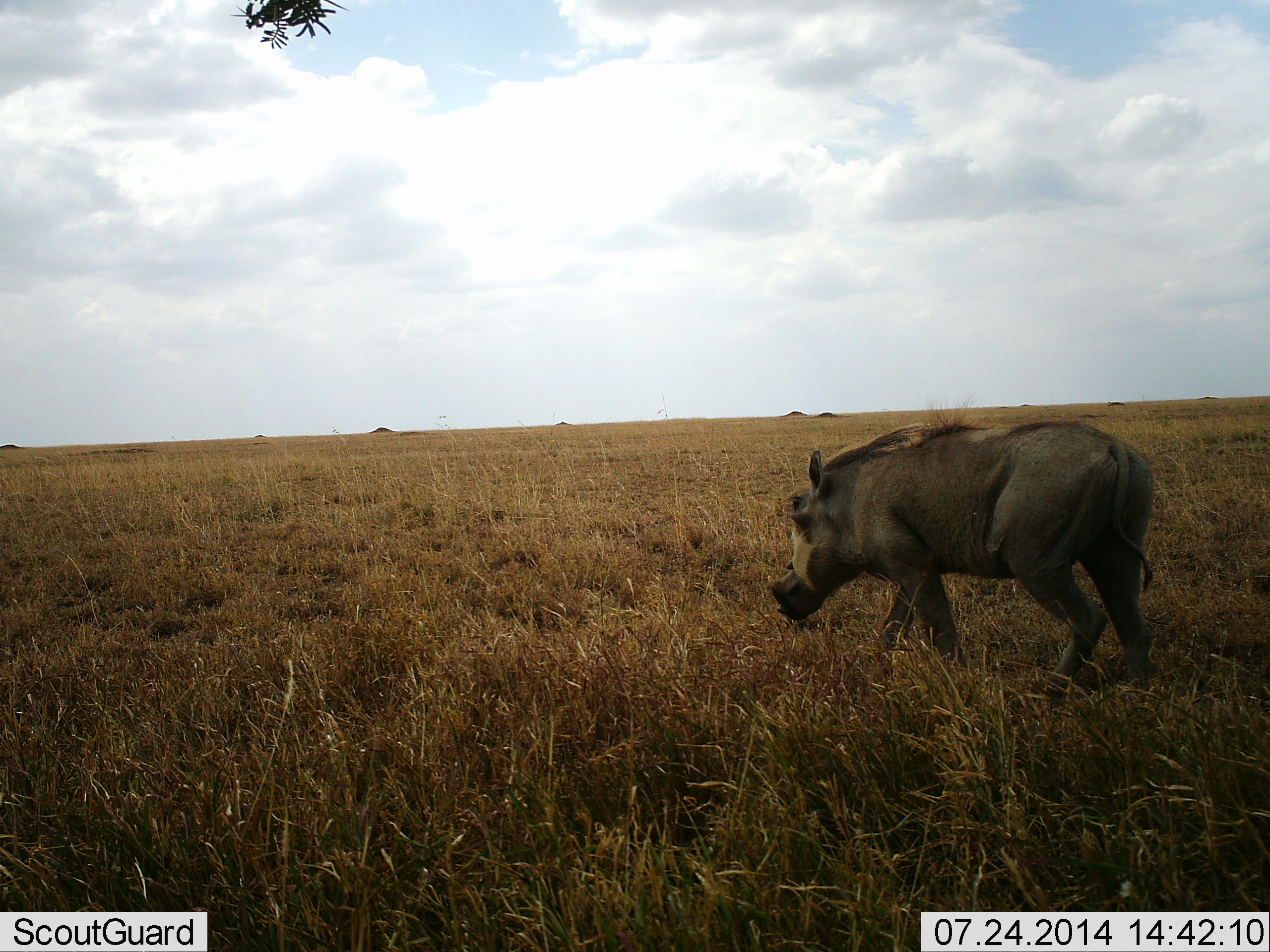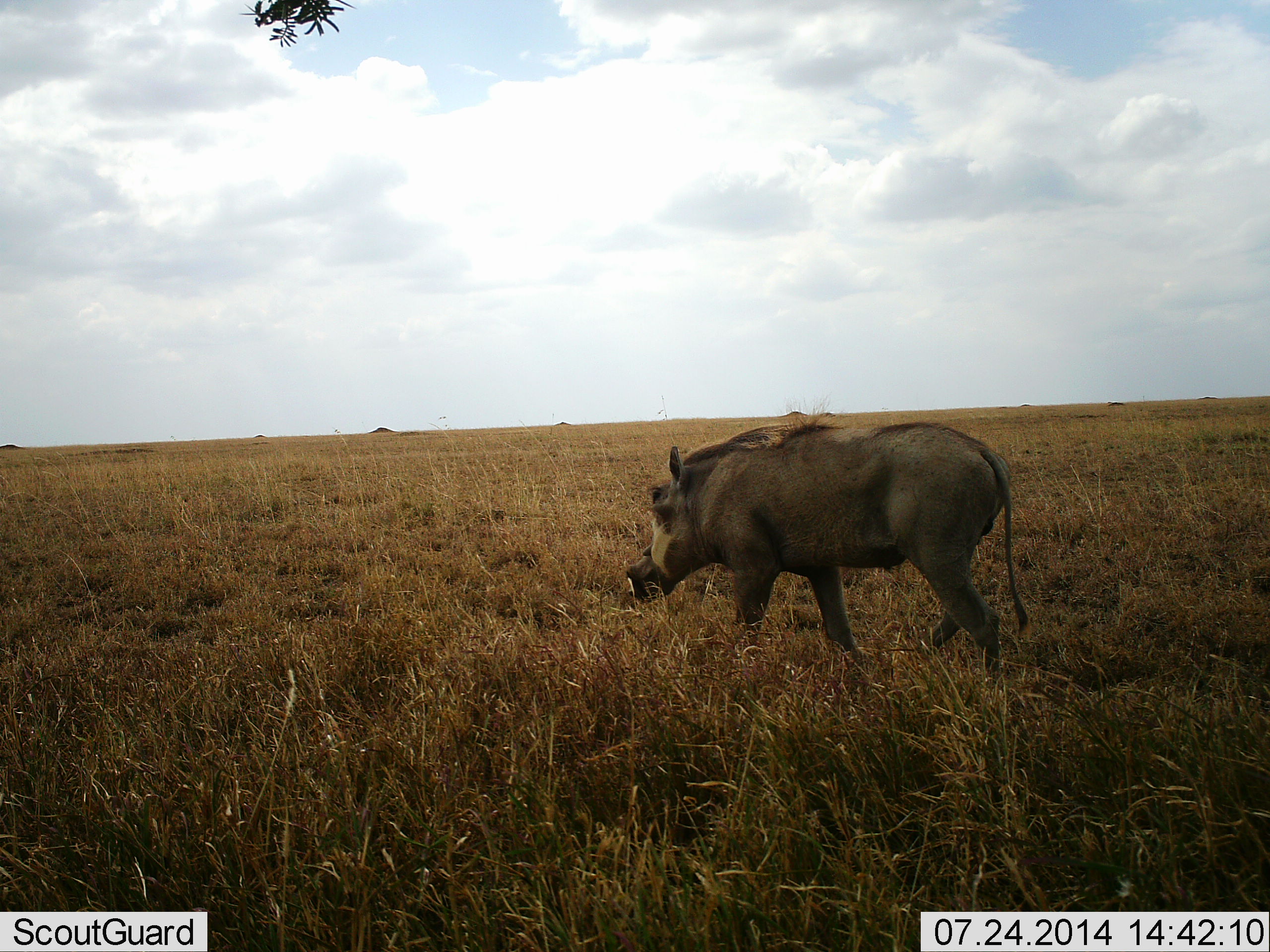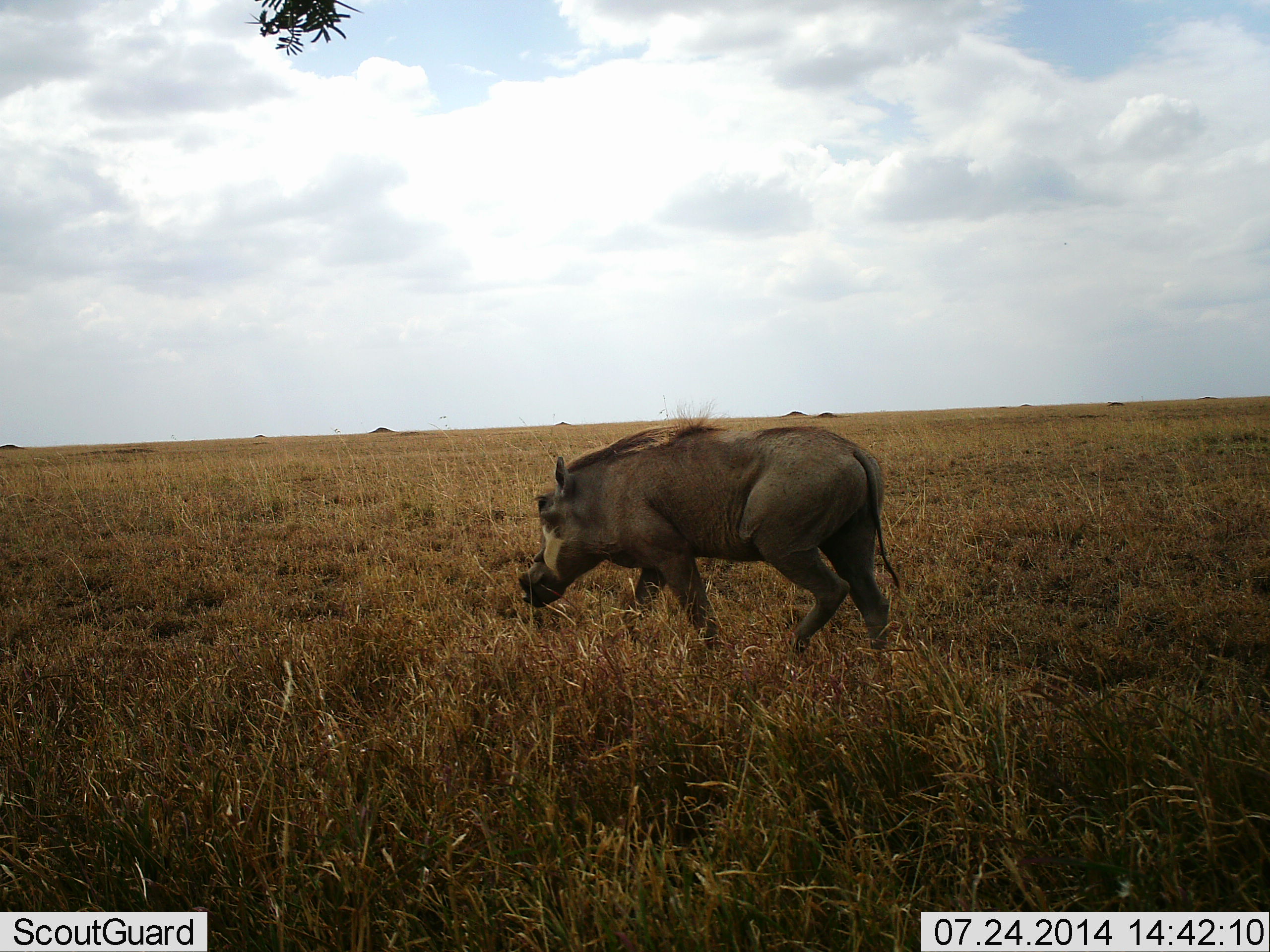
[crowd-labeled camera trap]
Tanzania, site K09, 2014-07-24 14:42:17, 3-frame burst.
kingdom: Animalia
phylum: Chordata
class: Mammalia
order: Artiodactyla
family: Suidae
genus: Phacochoerus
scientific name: Phacochoerus africanus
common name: warthog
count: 1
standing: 0%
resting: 0%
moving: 100%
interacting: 0%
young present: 0%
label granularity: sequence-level